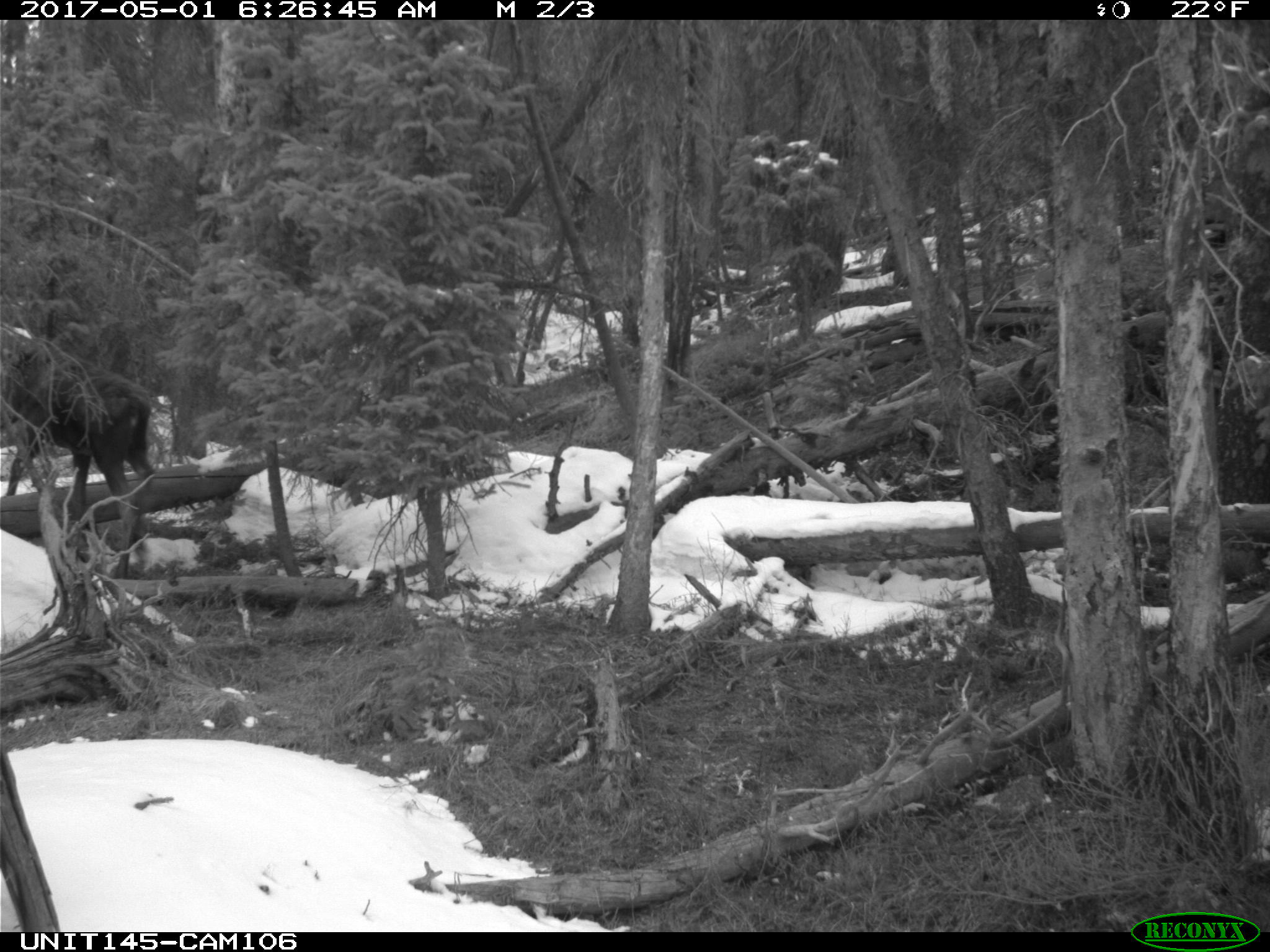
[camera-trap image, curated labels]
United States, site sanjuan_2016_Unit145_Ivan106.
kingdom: Animalia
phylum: Chordata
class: Mammalia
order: Artiodactyla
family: Cervidae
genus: Alces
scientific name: Alces alces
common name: moose